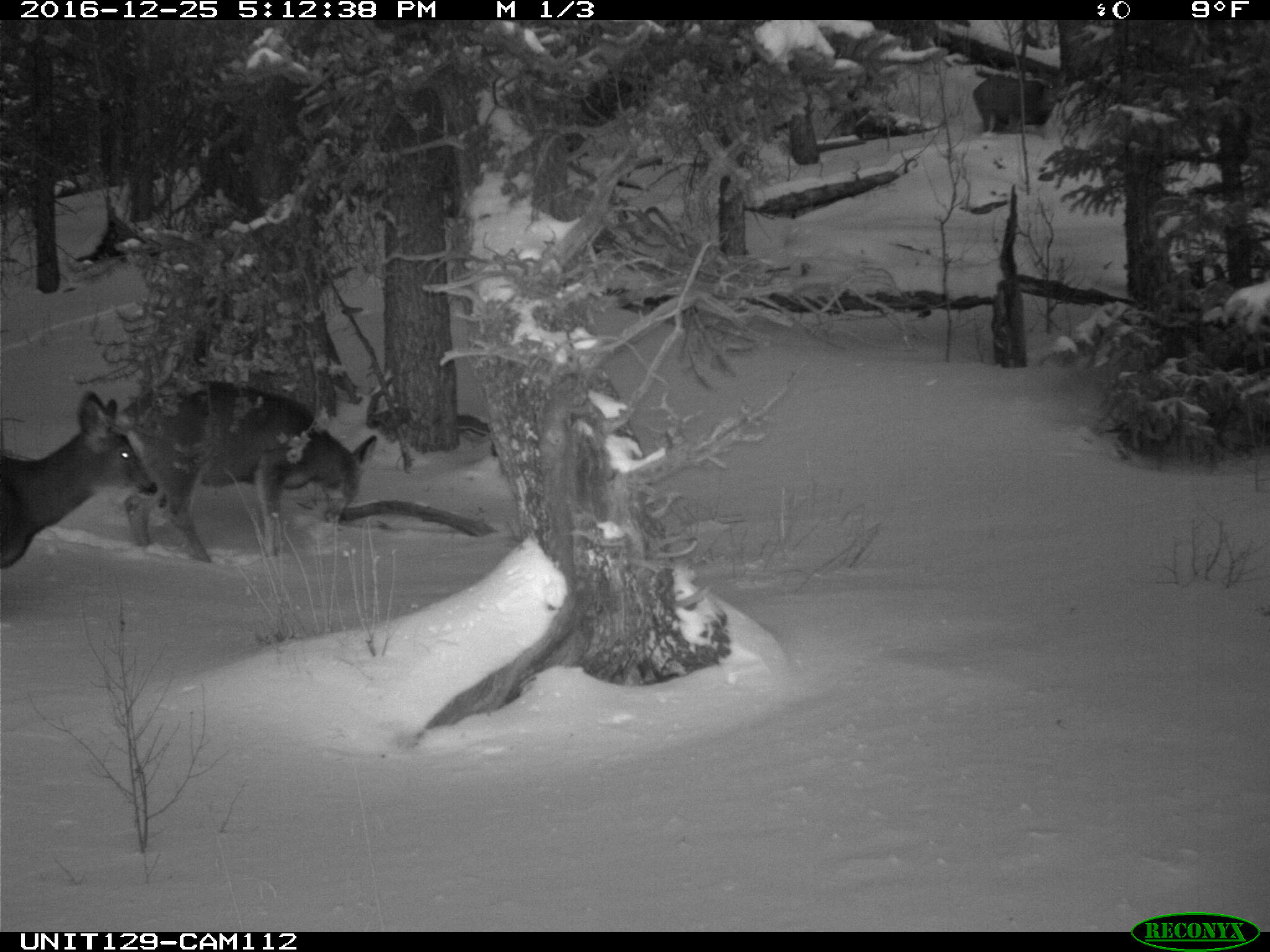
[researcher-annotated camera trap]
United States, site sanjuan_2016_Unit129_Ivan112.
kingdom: Animalia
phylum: Chordata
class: Mammalia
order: Artiodactyla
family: Cervidae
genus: Odocoileus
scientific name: Odocoileus hemionus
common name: mule deer